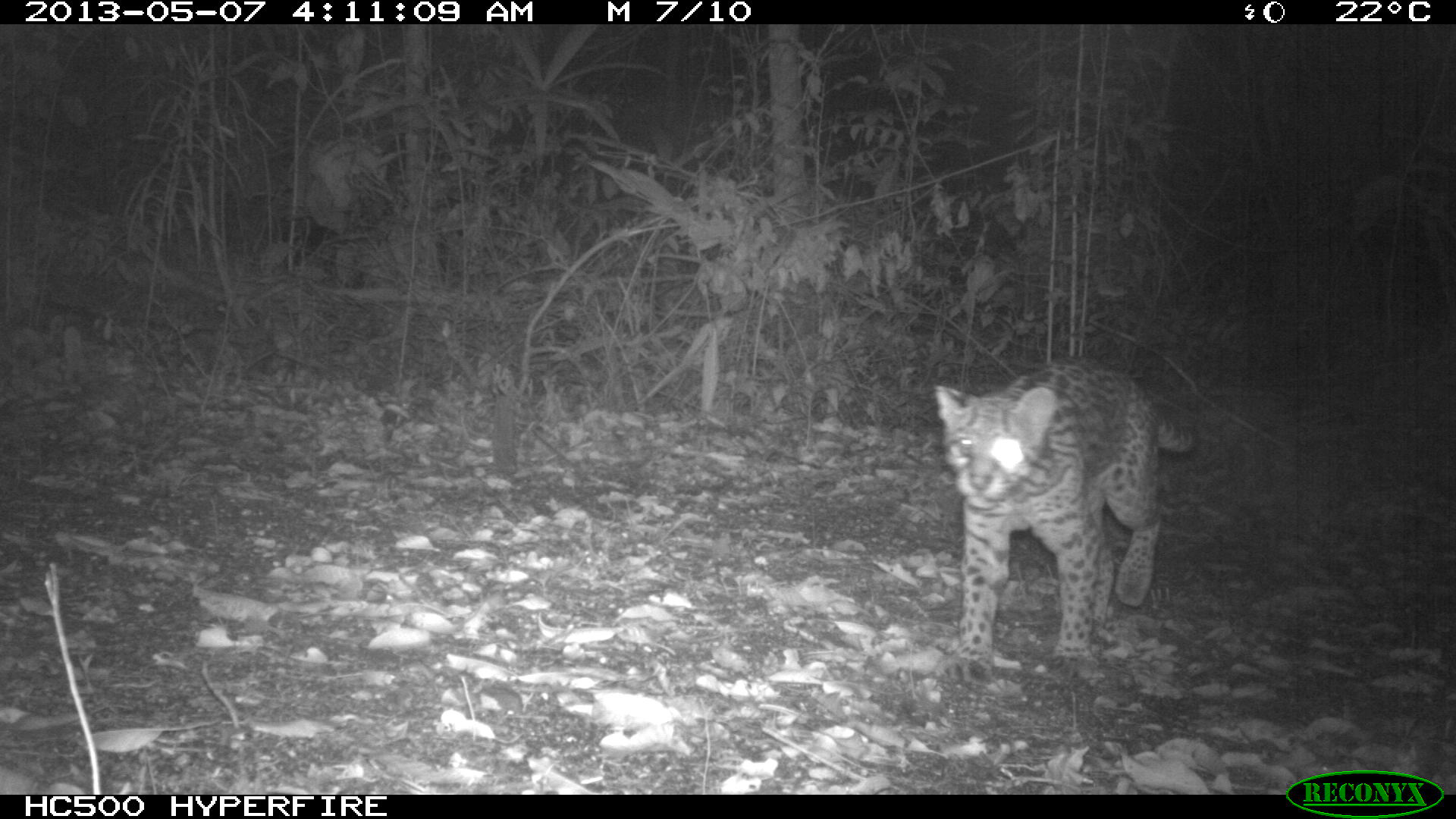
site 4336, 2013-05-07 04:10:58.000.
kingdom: Animalia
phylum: Chordata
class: Mammalia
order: Carnivora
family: Felidae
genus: Leopardus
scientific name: Leopardus pardalis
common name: ocelot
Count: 1.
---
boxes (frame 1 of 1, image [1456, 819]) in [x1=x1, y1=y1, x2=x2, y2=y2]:
leopardus pardalis: [x1=932, y1=357, x2=1199, y2=686]